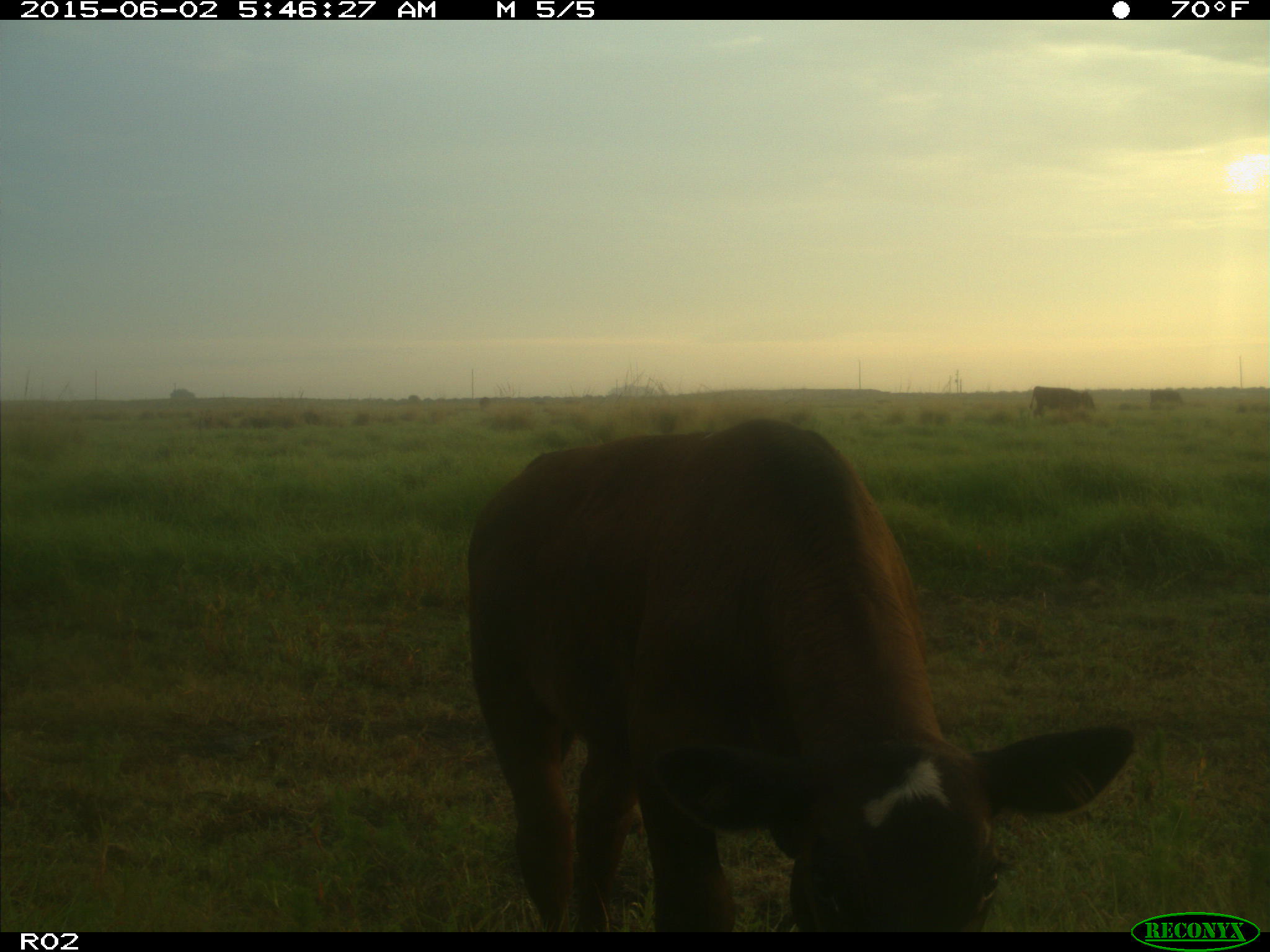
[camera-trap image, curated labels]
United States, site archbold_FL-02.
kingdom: Animalia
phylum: Chordata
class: Mammalia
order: Artiodactyla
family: Bovidae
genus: Bos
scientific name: Bos taurus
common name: domestic cow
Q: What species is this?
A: Bos taurus (domestic cow).